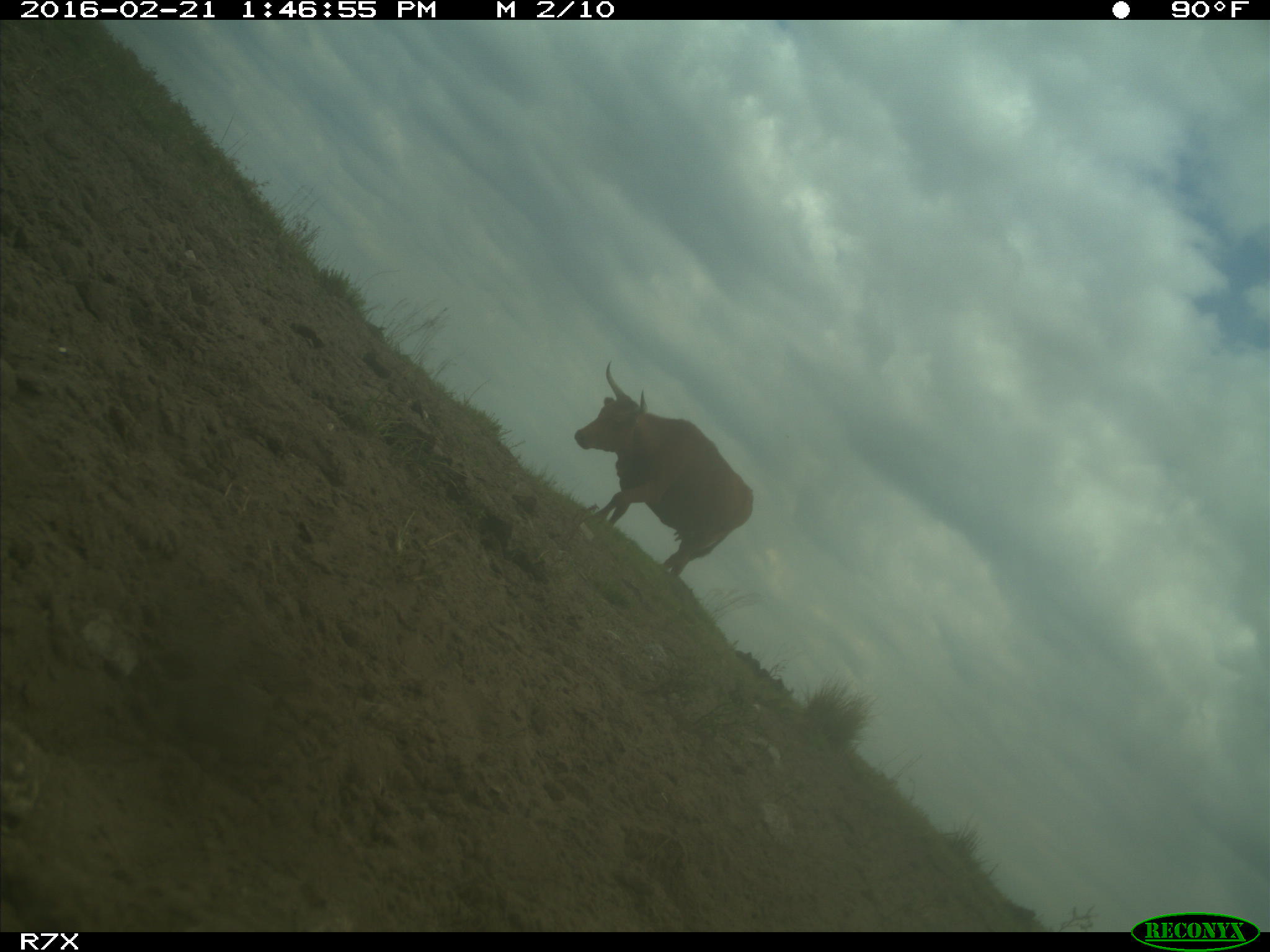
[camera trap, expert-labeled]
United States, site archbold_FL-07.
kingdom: Animalia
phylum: Chordata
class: Mammalia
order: Artiodactyla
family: Bovidae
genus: Bos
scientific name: Bos taurus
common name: domestic cow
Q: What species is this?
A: Bos taurus (domestic cow).